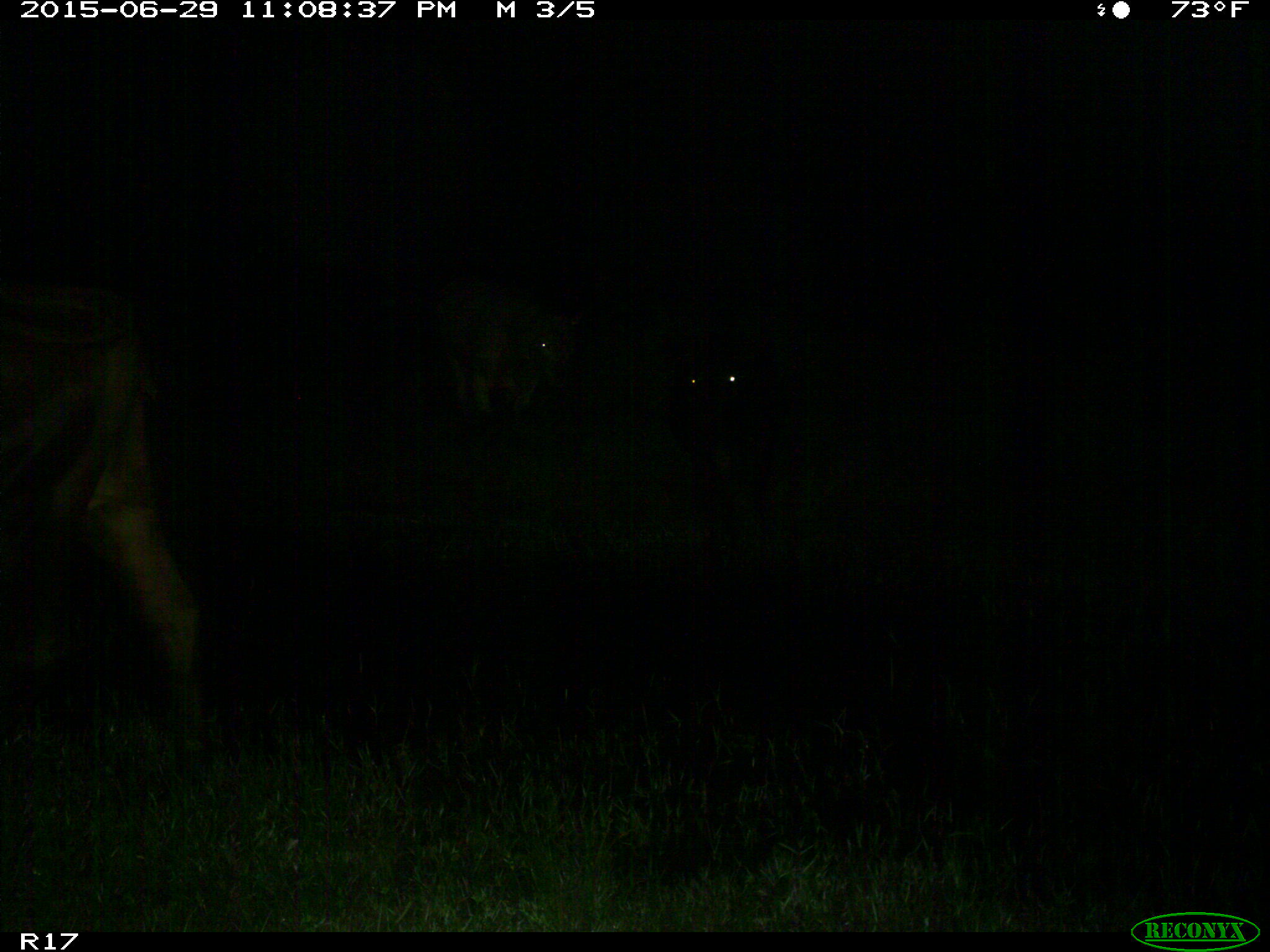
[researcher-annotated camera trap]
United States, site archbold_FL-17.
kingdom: Animalia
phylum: Chordata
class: Mammalia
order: Artiodactyla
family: Bovidae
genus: Bos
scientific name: Bos taurus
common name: domestic cow